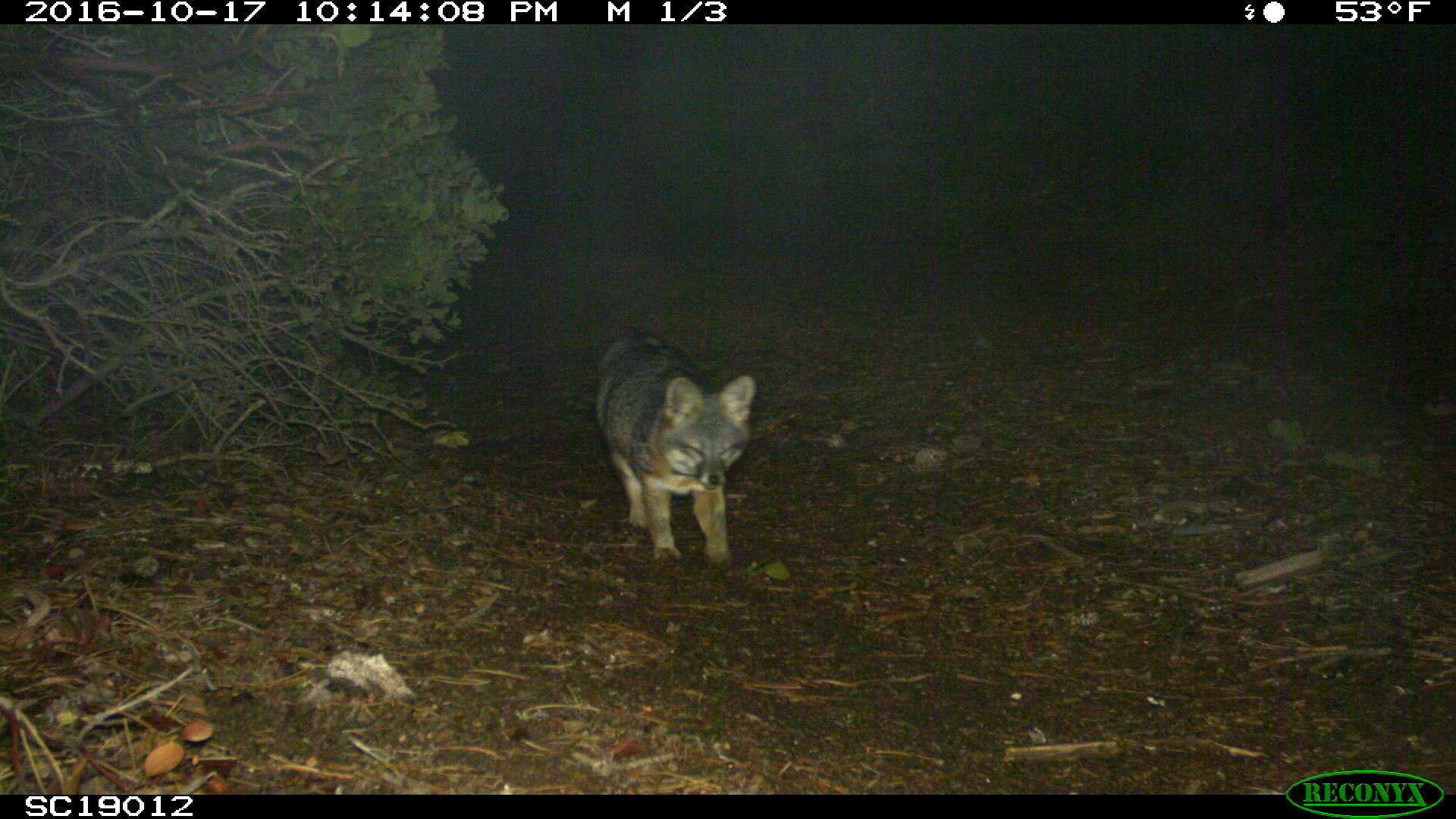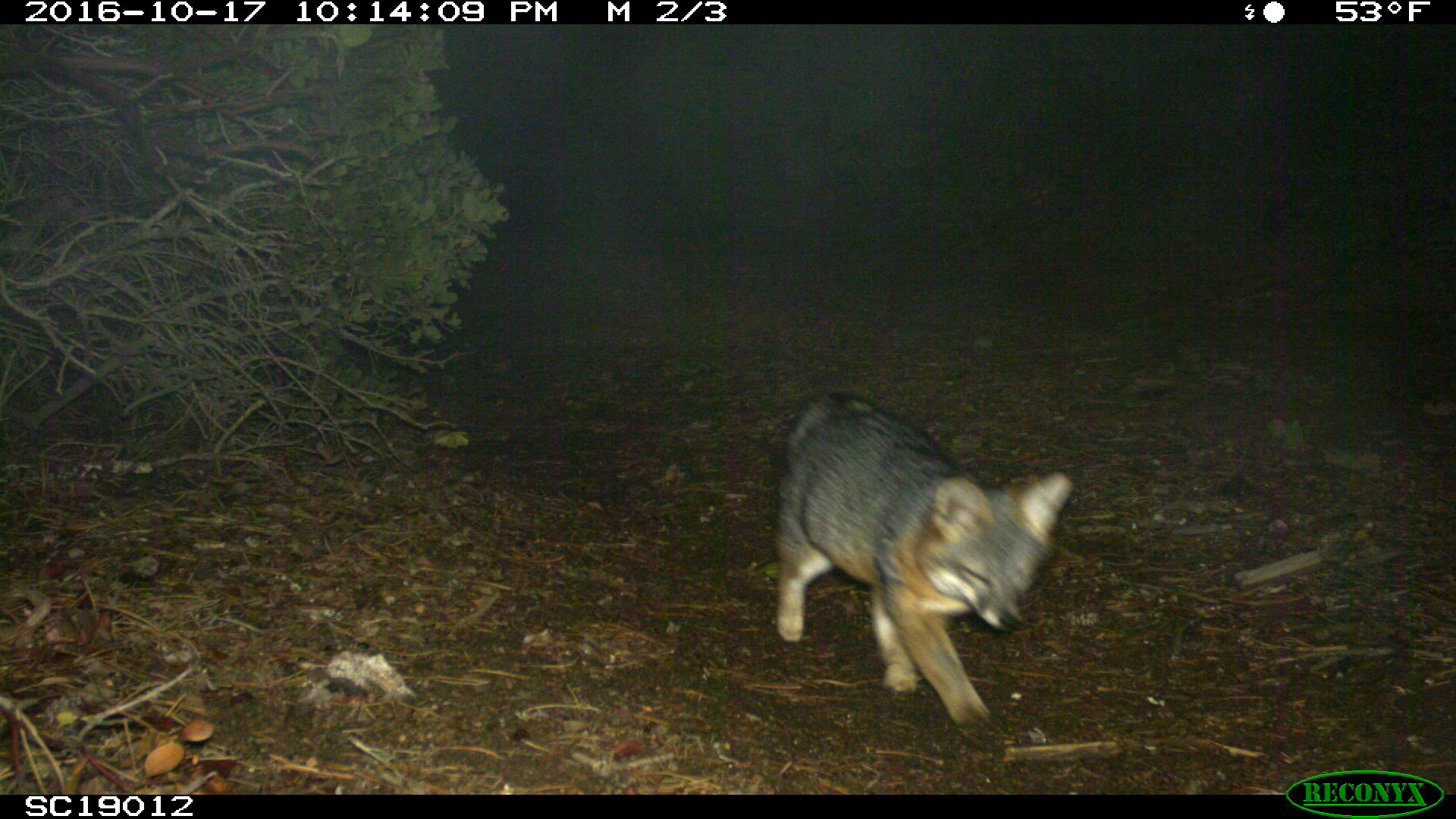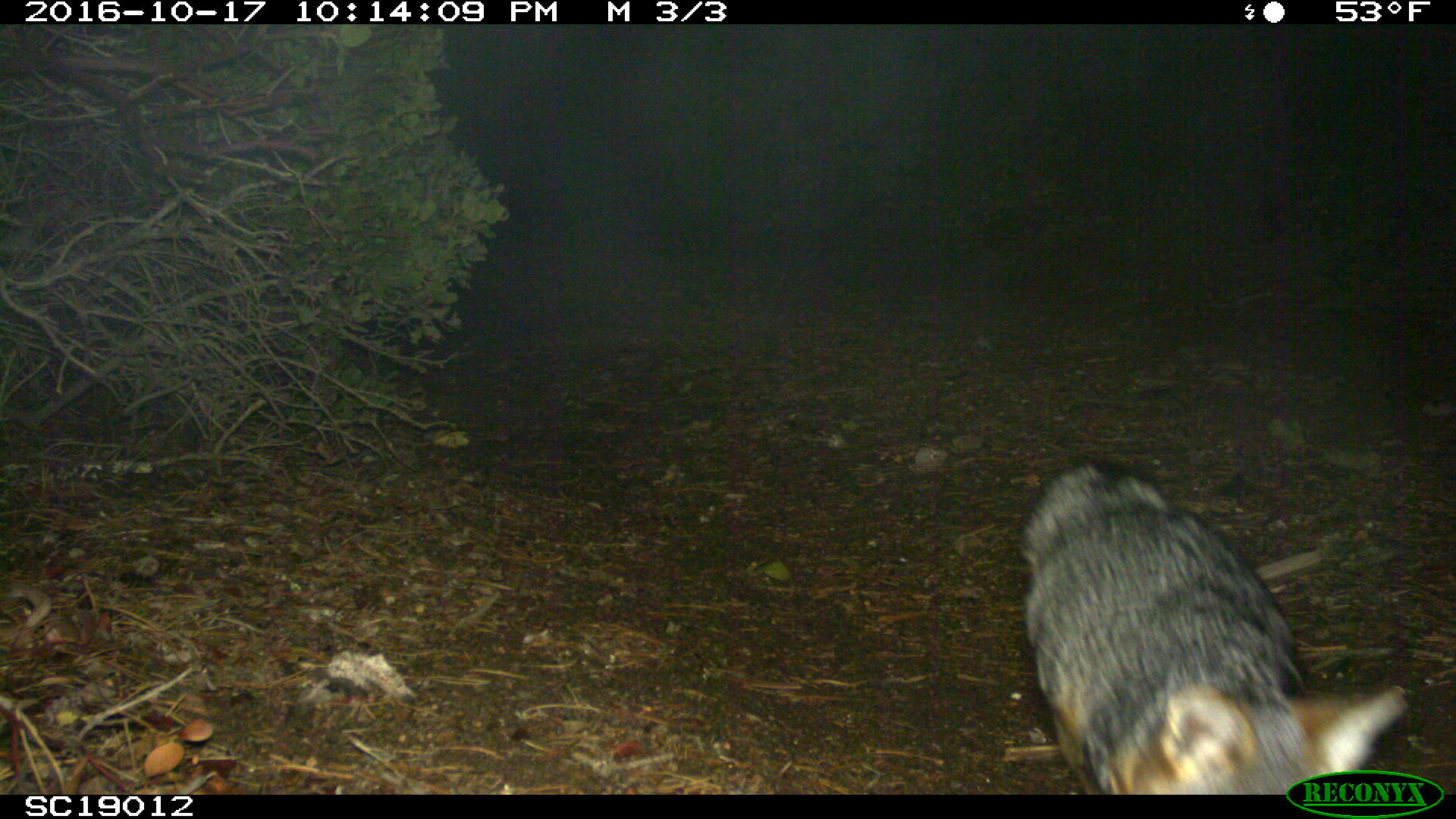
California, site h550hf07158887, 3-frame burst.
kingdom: Animalia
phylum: Chordata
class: Mammalia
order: Carnivora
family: Canidae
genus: Urocyon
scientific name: Urocyon littoralis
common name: island fox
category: fox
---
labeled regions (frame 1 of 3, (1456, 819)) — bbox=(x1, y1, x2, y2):
fox: bbox=(592, 328, 755, 567)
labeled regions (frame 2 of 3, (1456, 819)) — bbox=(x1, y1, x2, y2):
fox: bbox=(769, 392, 1076, 737)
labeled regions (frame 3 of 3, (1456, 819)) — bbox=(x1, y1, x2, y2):
fox: bbox=(1015, 459, 1407, 790)